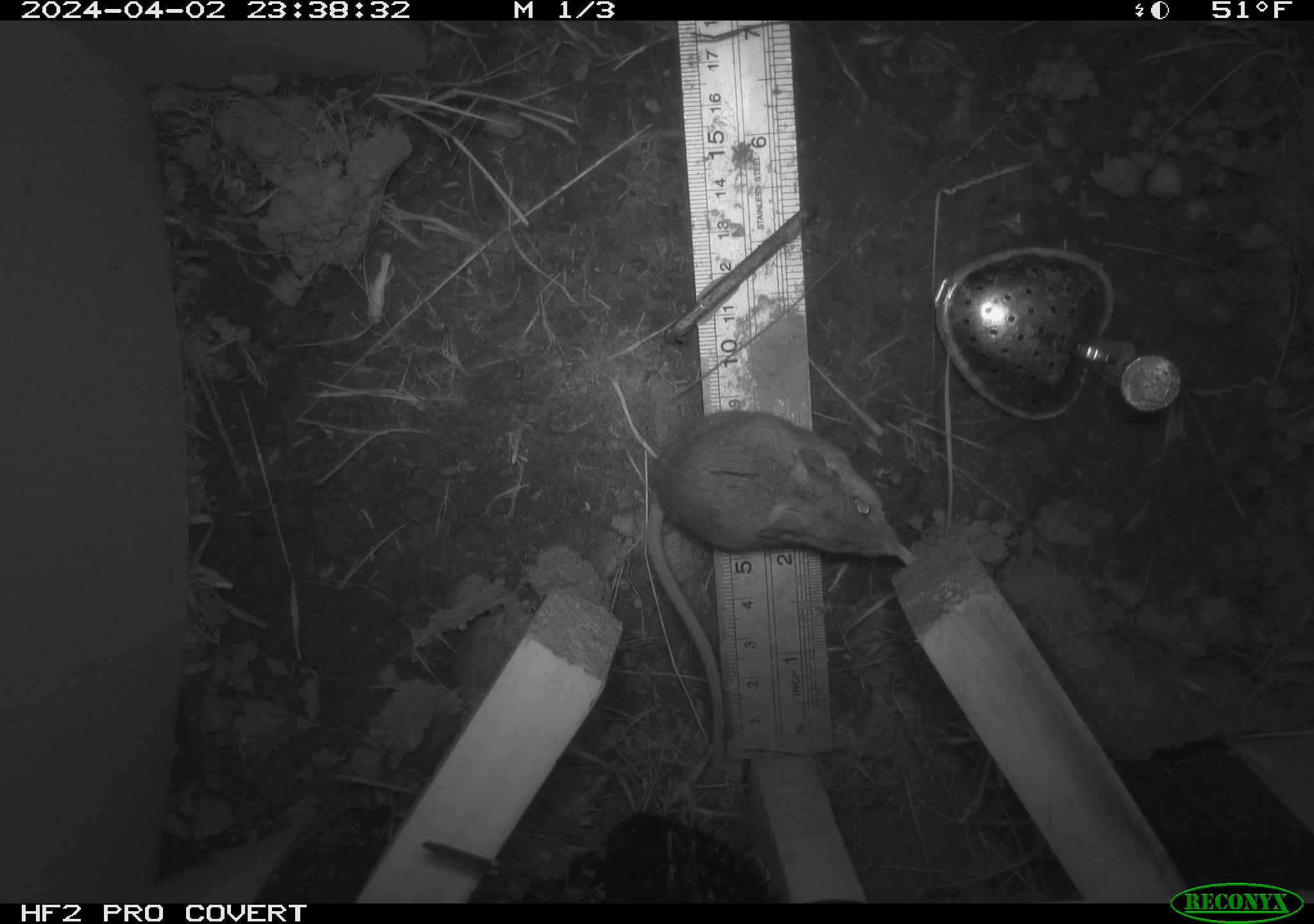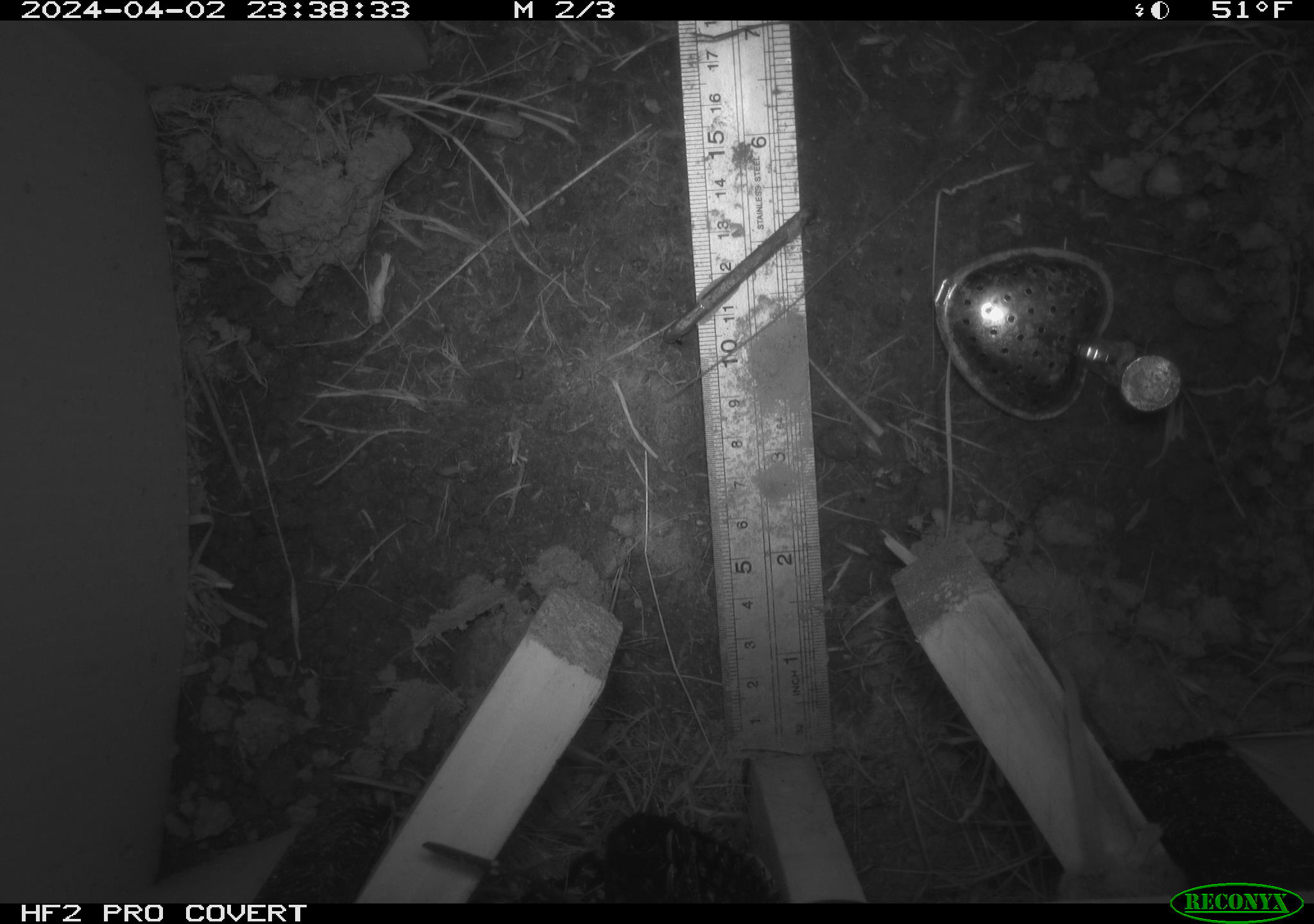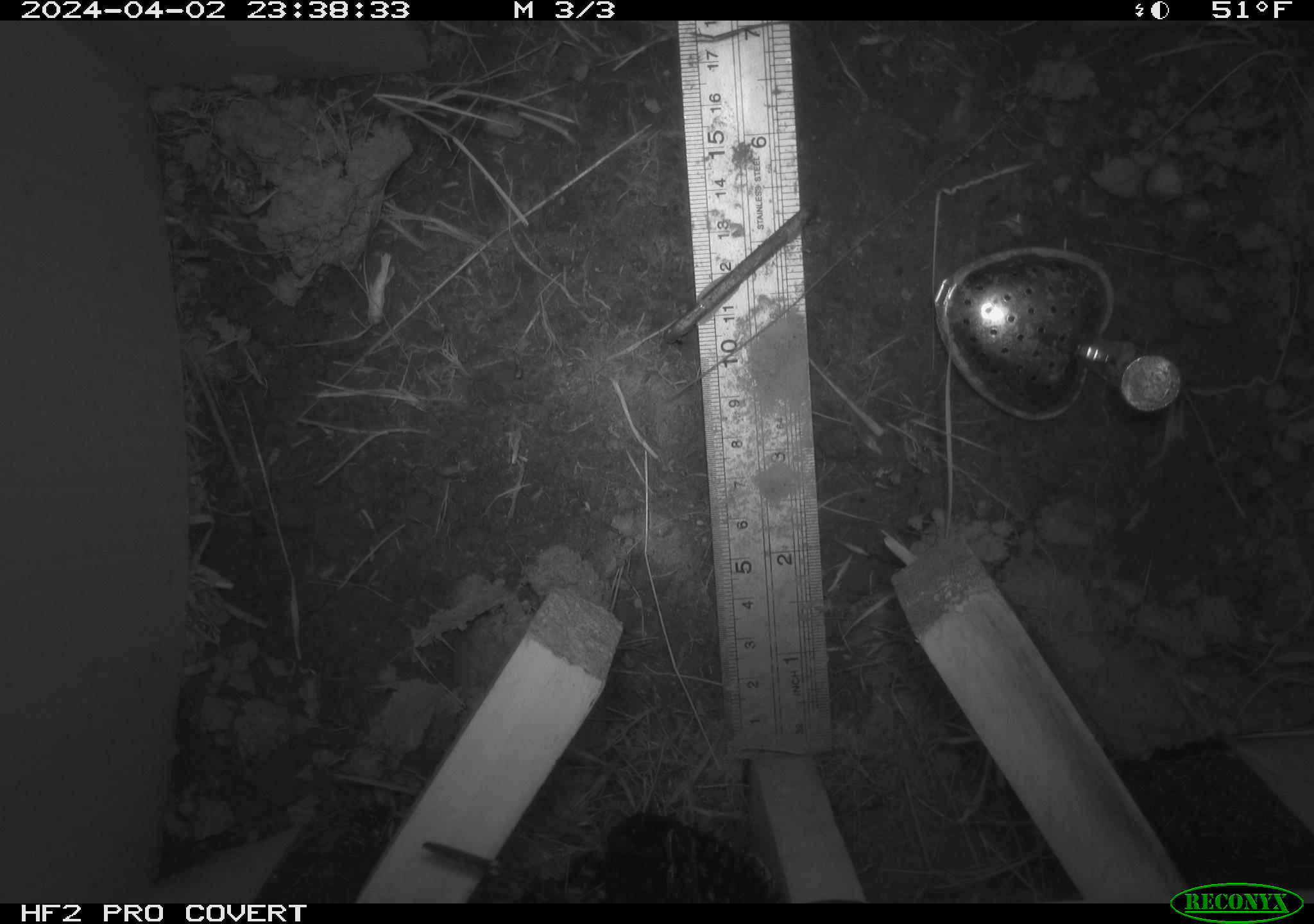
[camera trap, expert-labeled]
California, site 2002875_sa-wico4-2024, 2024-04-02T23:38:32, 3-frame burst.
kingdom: Animalia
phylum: Chordata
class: Mammalia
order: Rodentia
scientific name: Rodentia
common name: rodent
Rodent (Rodentia).